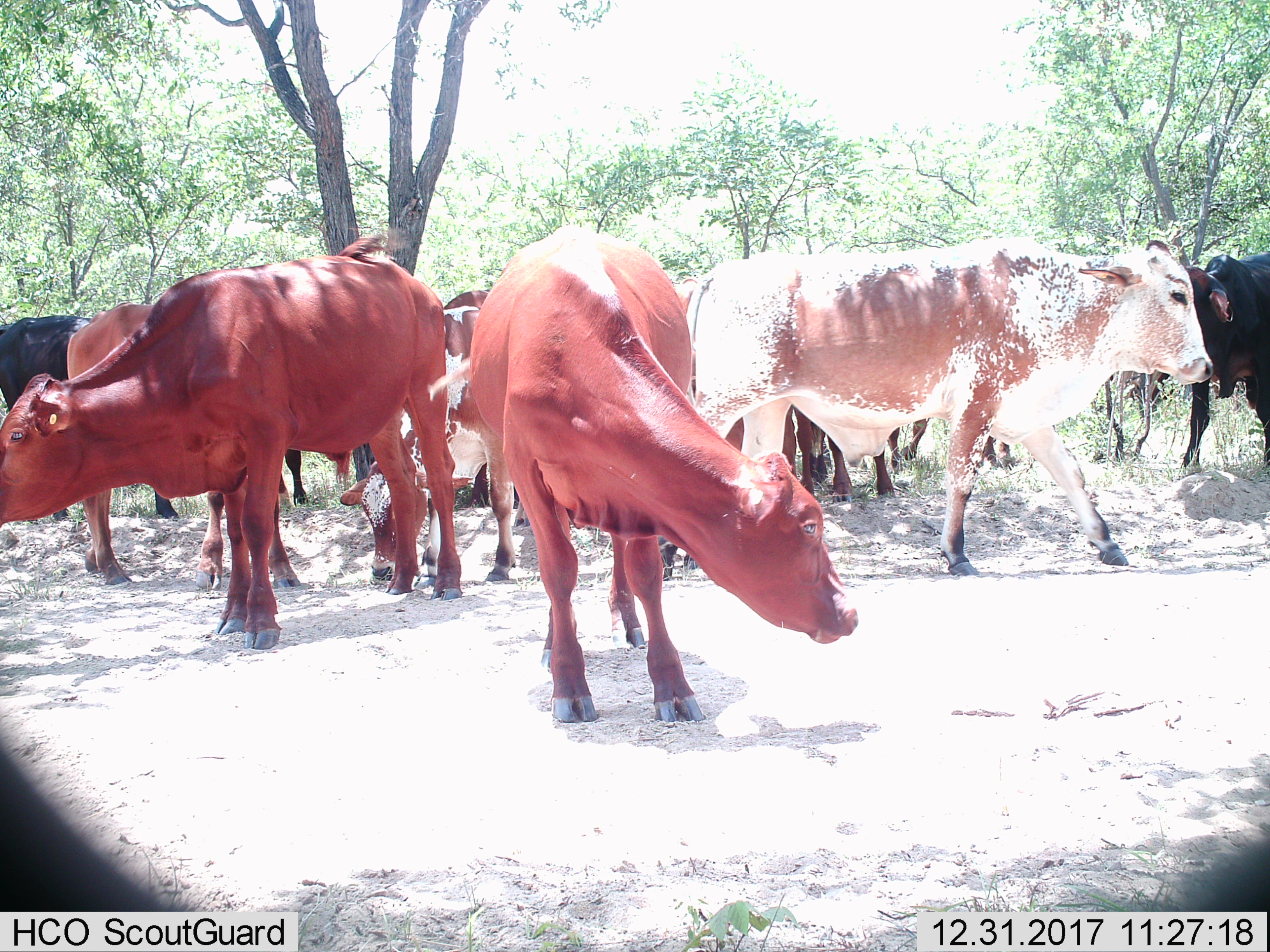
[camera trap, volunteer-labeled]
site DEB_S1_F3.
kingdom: Animalia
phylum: Chordata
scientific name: Vertebrata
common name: domestic animal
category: domesticanimal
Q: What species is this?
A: Domesticanimal (domestic animal) (Vertebrata).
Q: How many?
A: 11-50.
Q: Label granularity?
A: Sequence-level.